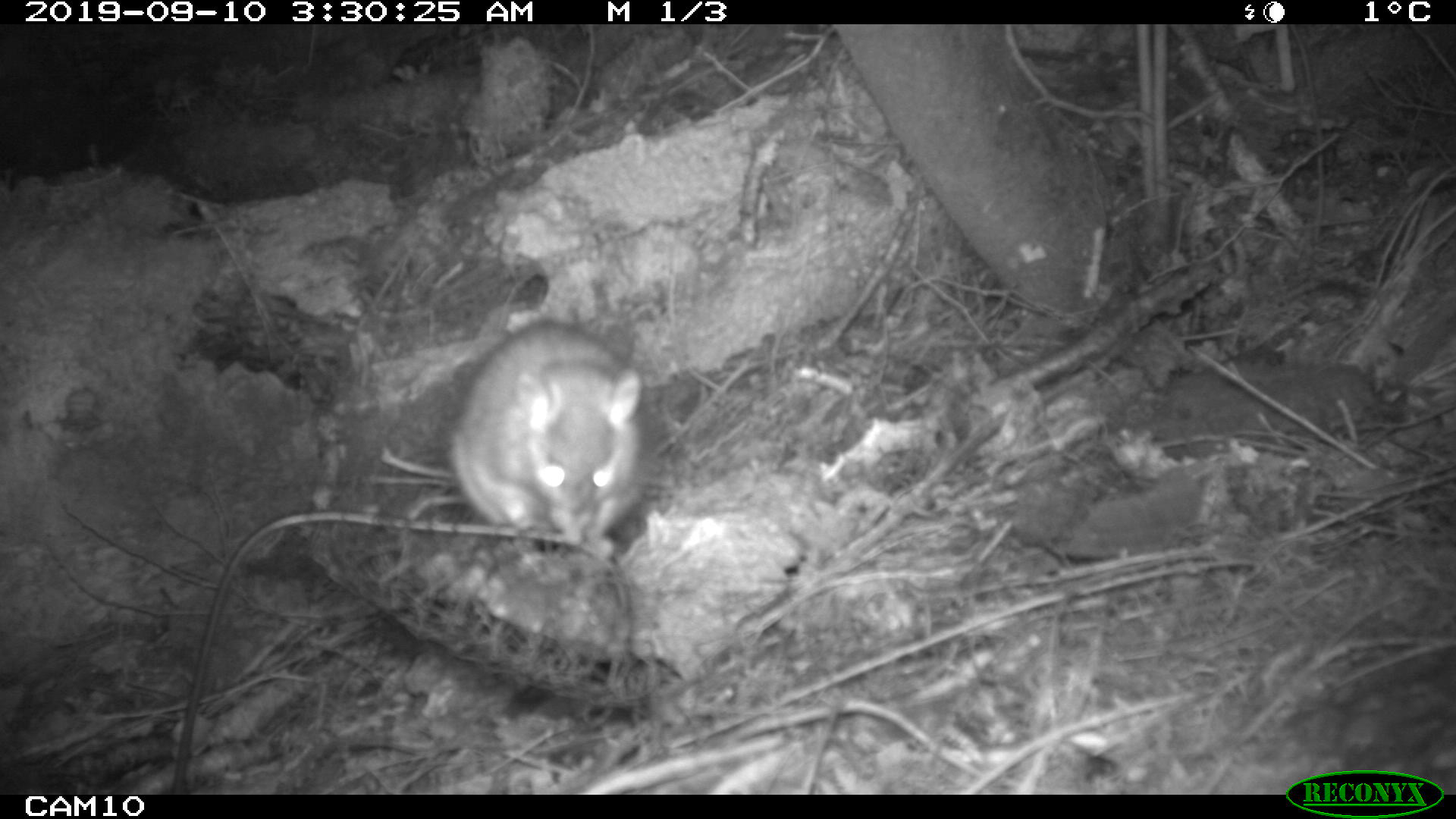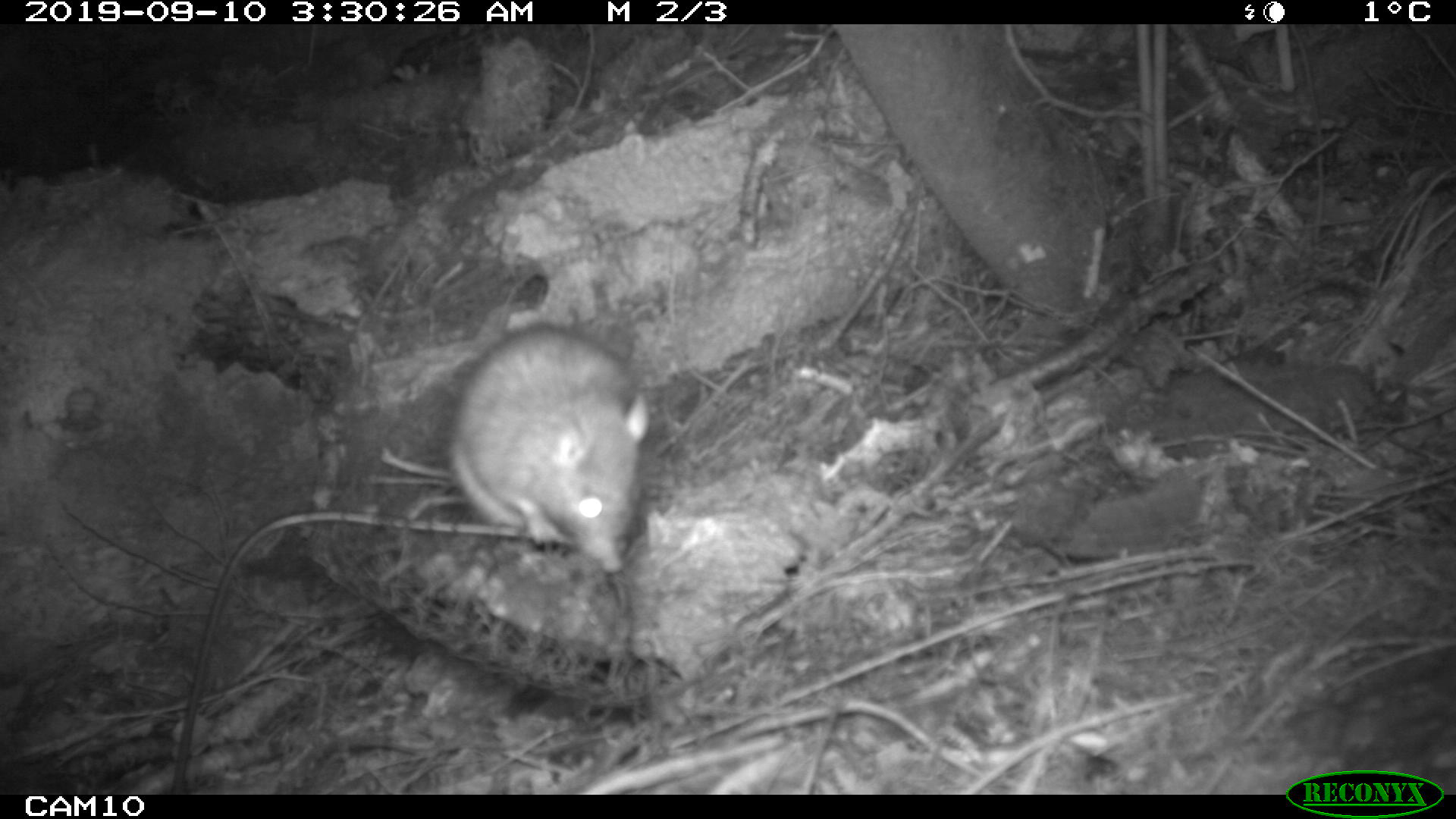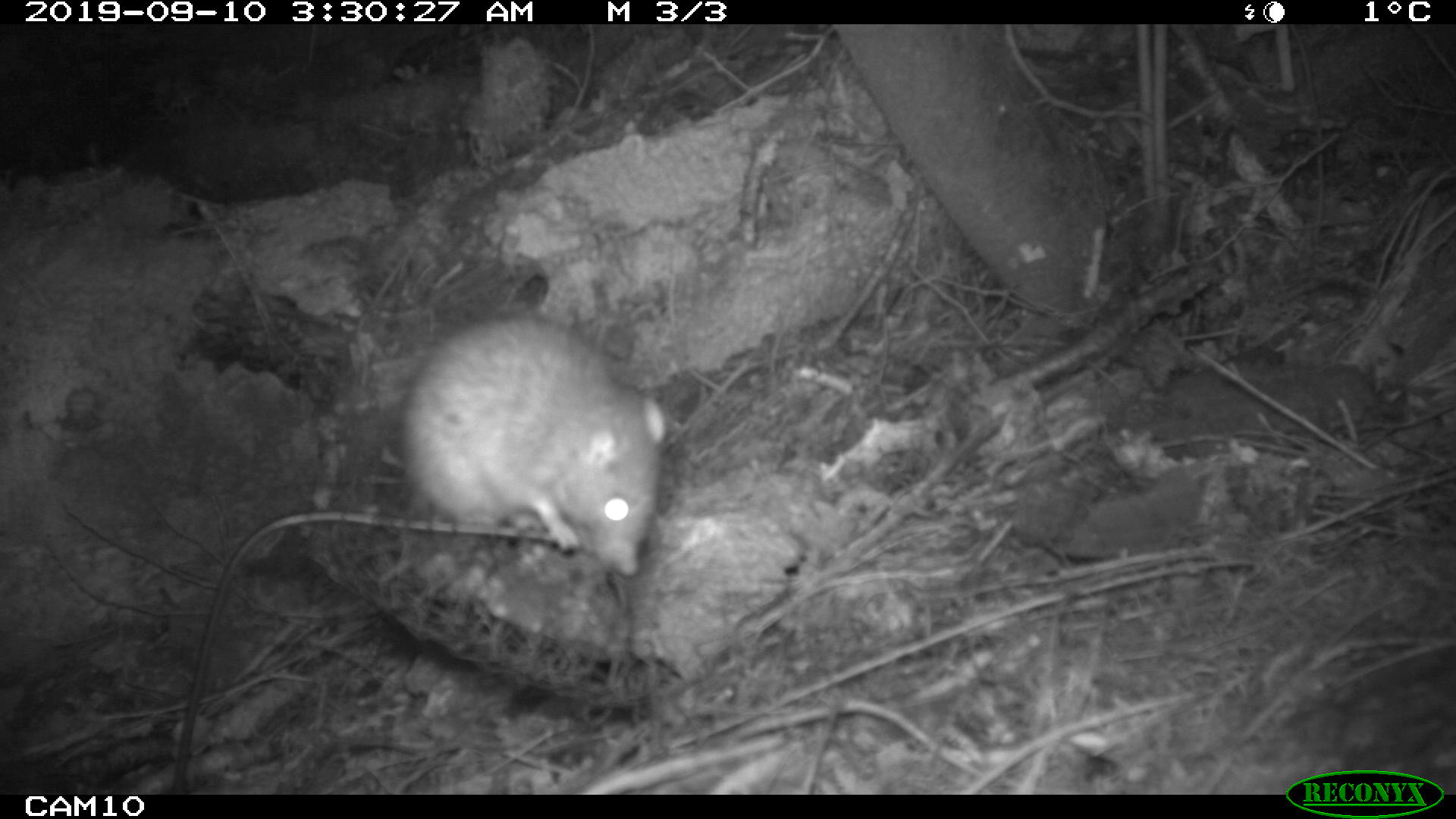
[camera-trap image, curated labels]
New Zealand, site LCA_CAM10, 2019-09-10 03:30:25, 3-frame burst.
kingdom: Animalia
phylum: Chordata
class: Mammalia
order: Rodentia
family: Muridae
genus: Rattus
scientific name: Rattus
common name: rat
Rat (Rattus).